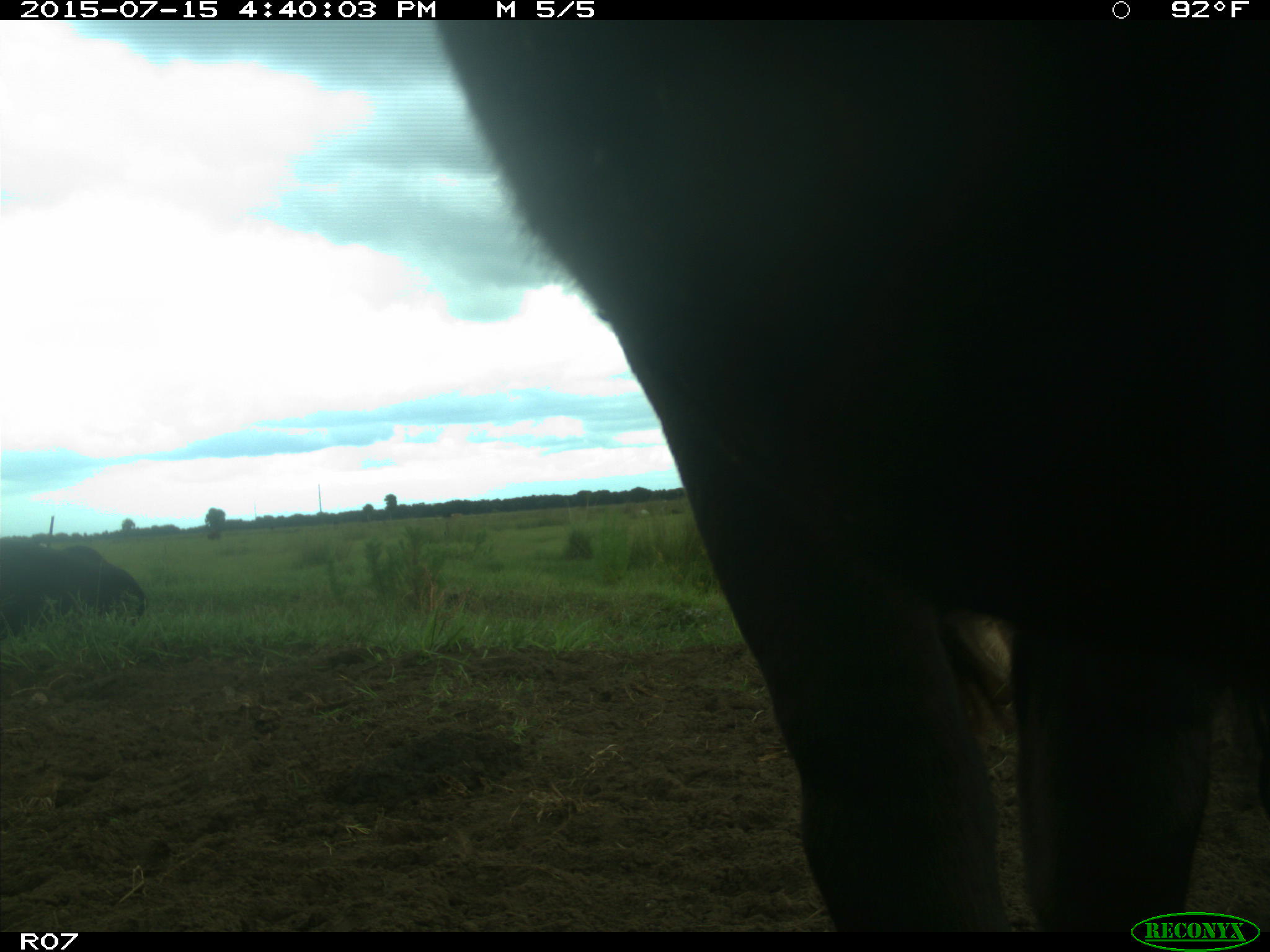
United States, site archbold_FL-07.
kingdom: Animalia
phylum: Chordata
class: Mammalia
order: Artiodactyla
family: Bovidae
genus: Bos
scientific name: Bos taurus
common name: domestic cow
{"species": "Bos taurus (domestic cow)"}